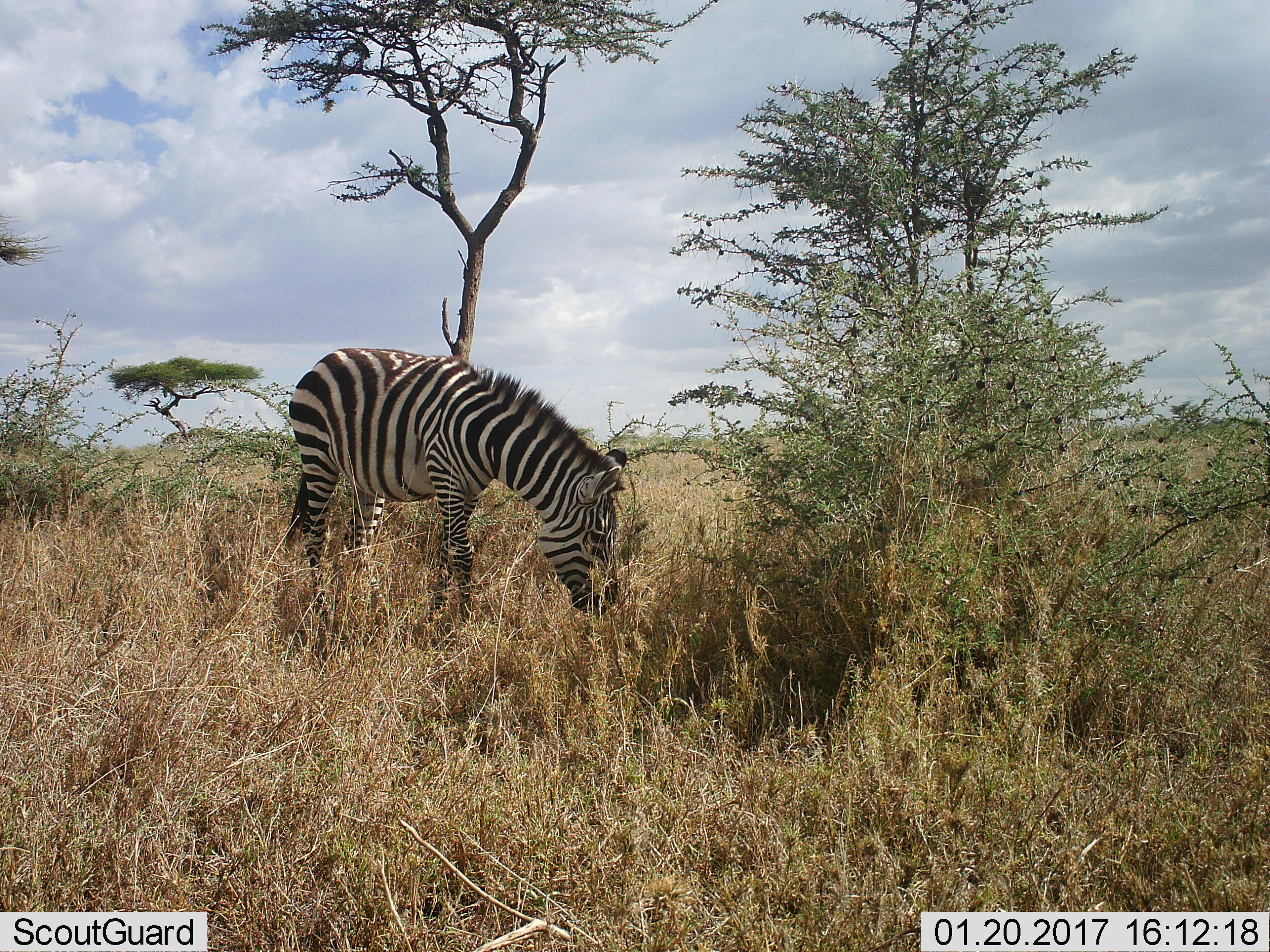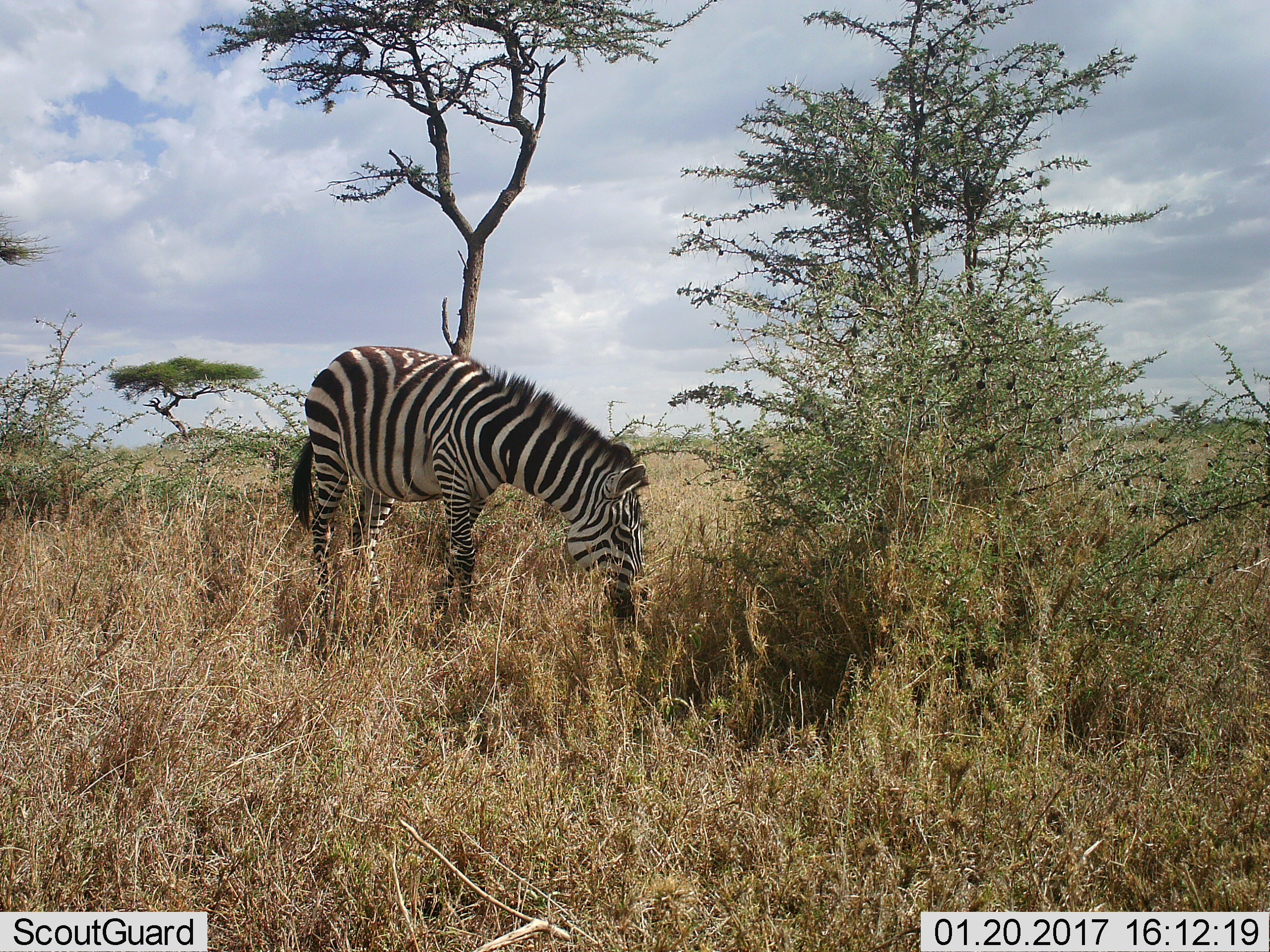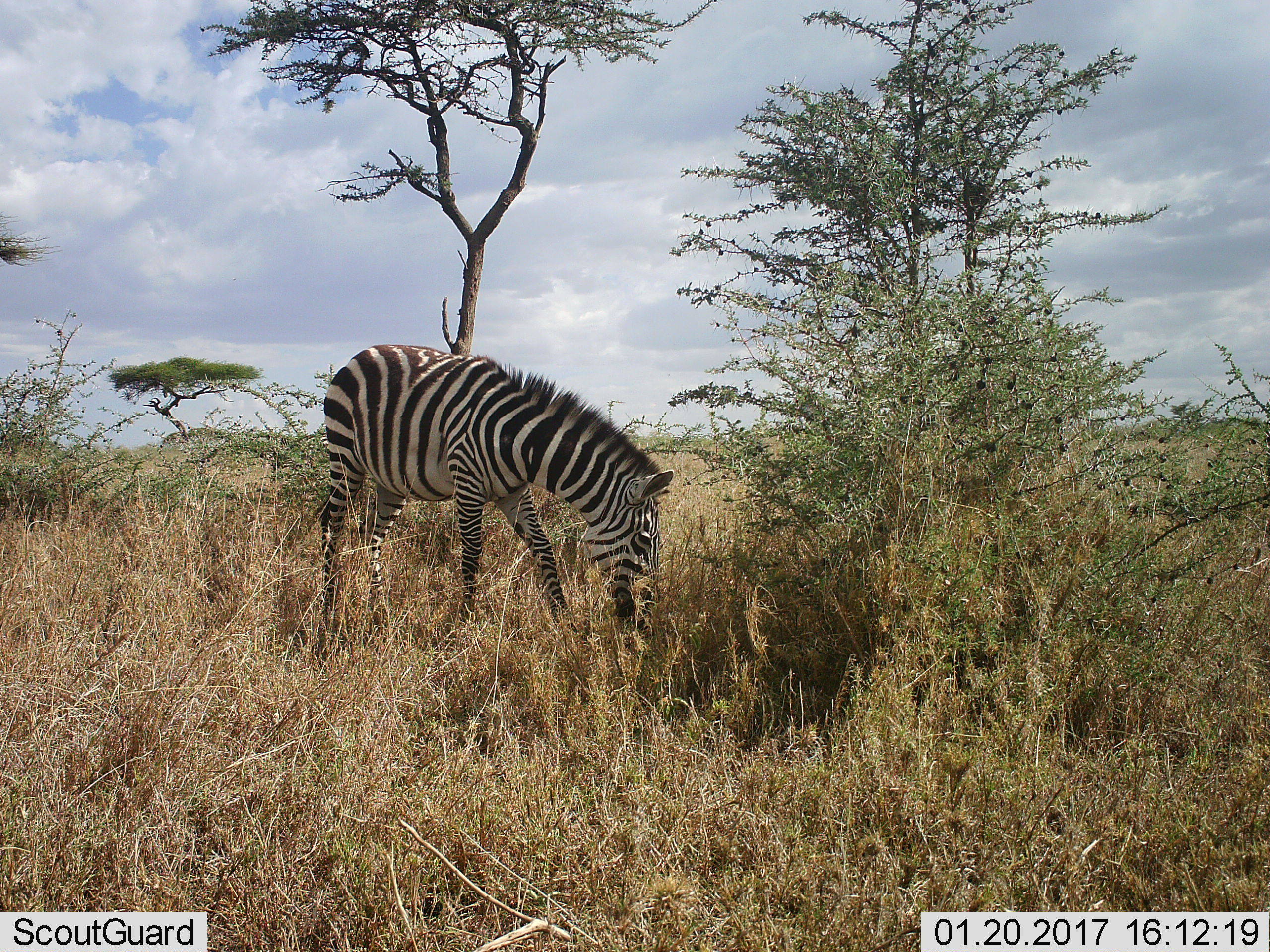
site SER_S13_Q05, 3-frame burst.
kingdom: Animalia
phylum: Chordata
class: Mammalia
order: Perissodactyla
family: Equidae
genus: Equus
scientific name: Equus quagga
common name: plains zebra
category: zebraplains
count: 1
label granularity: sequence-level